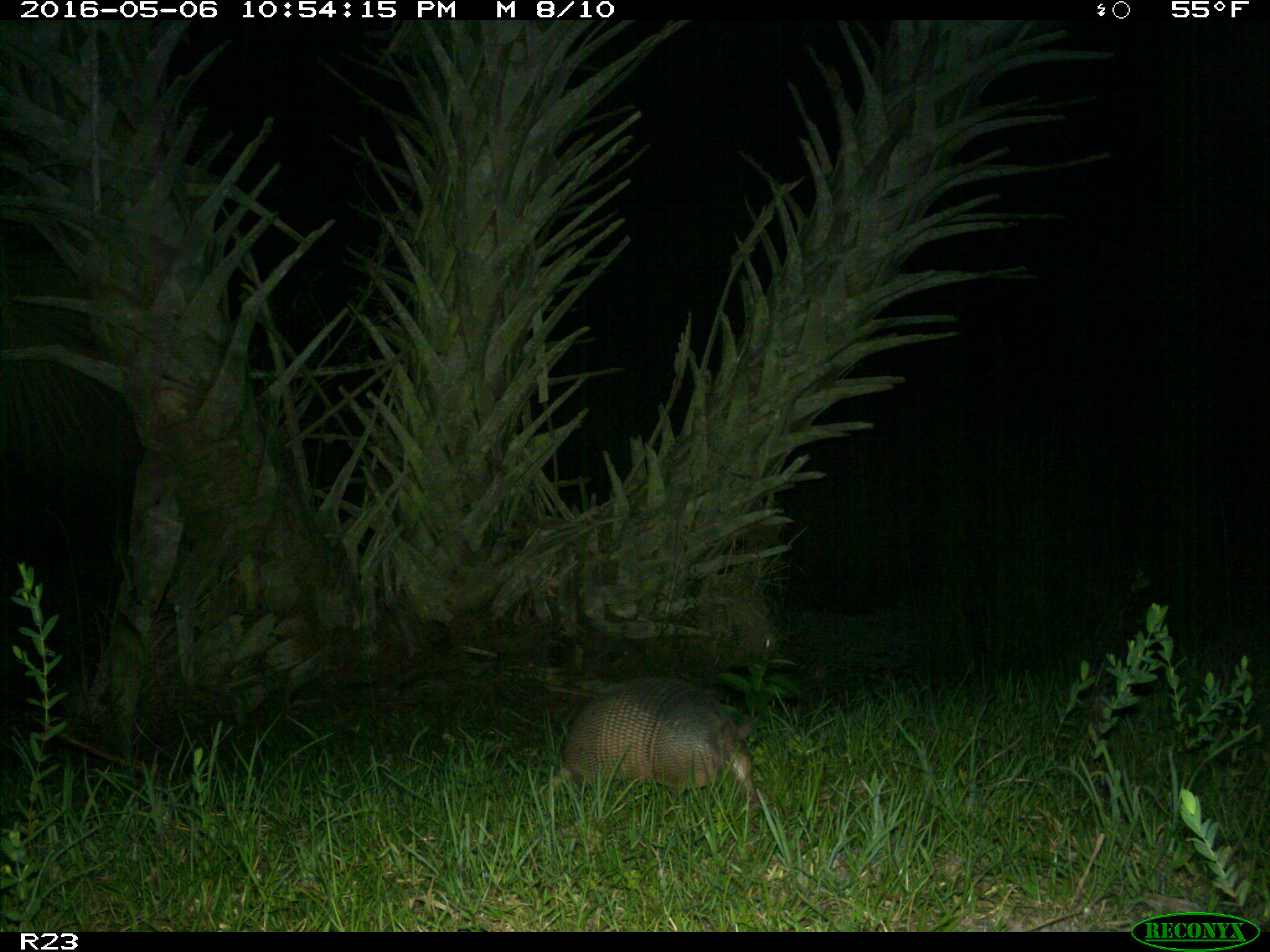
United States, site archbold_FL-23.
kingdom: Animalia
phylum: Chordata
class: Mammalia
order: Cingulata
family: Dasypodidae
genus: Dasypus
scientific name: Dasypus novemcinctus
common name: nine-banded armadillo